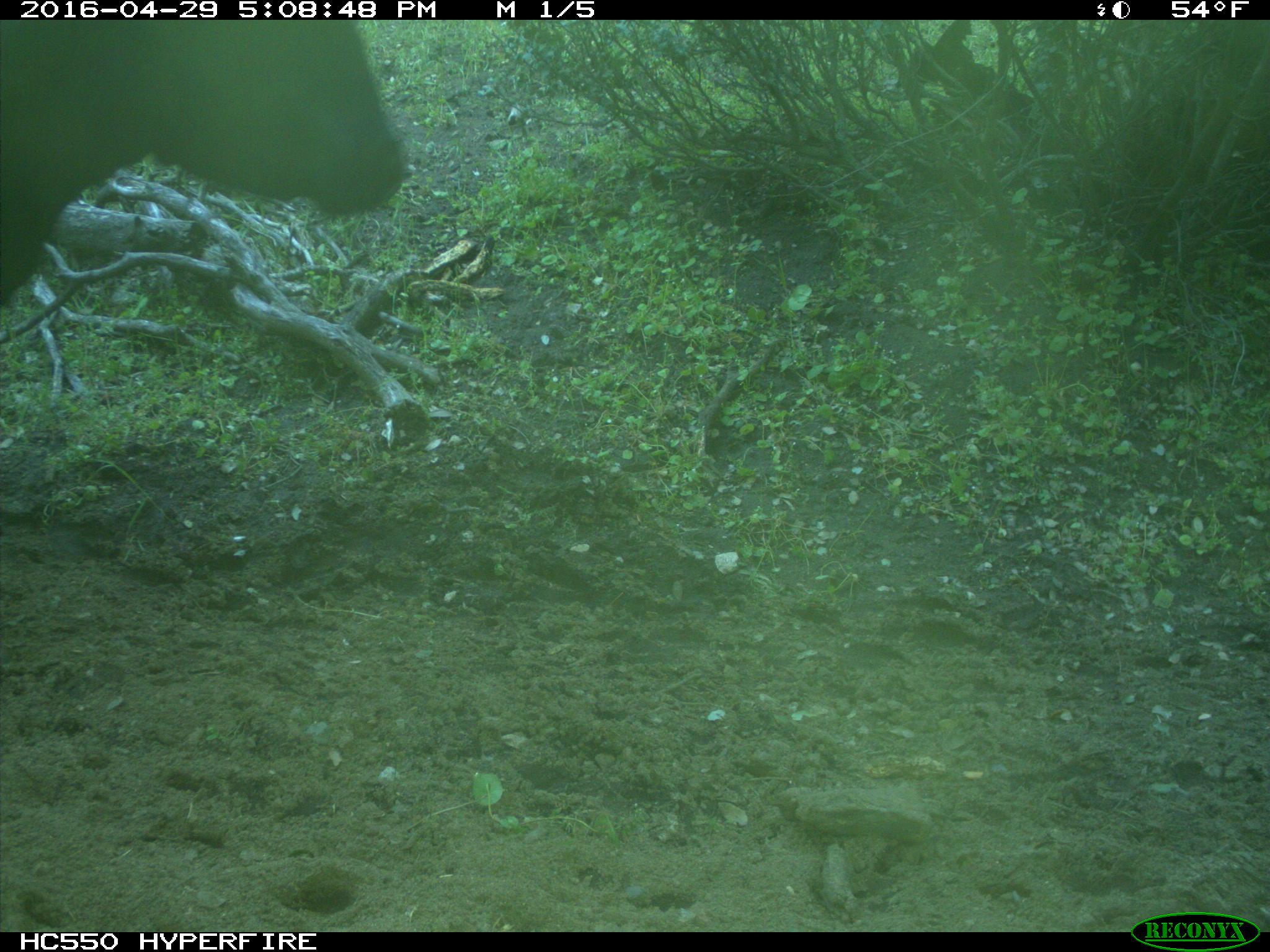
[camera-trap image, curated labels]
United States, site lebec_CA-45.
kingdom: Animalia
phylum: Chordata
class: Mammalia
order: Artiodactyla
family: Bovidae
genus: Bos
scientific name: Bos taurus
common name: domestic cow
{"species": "Bos taurus (domestic cow)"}